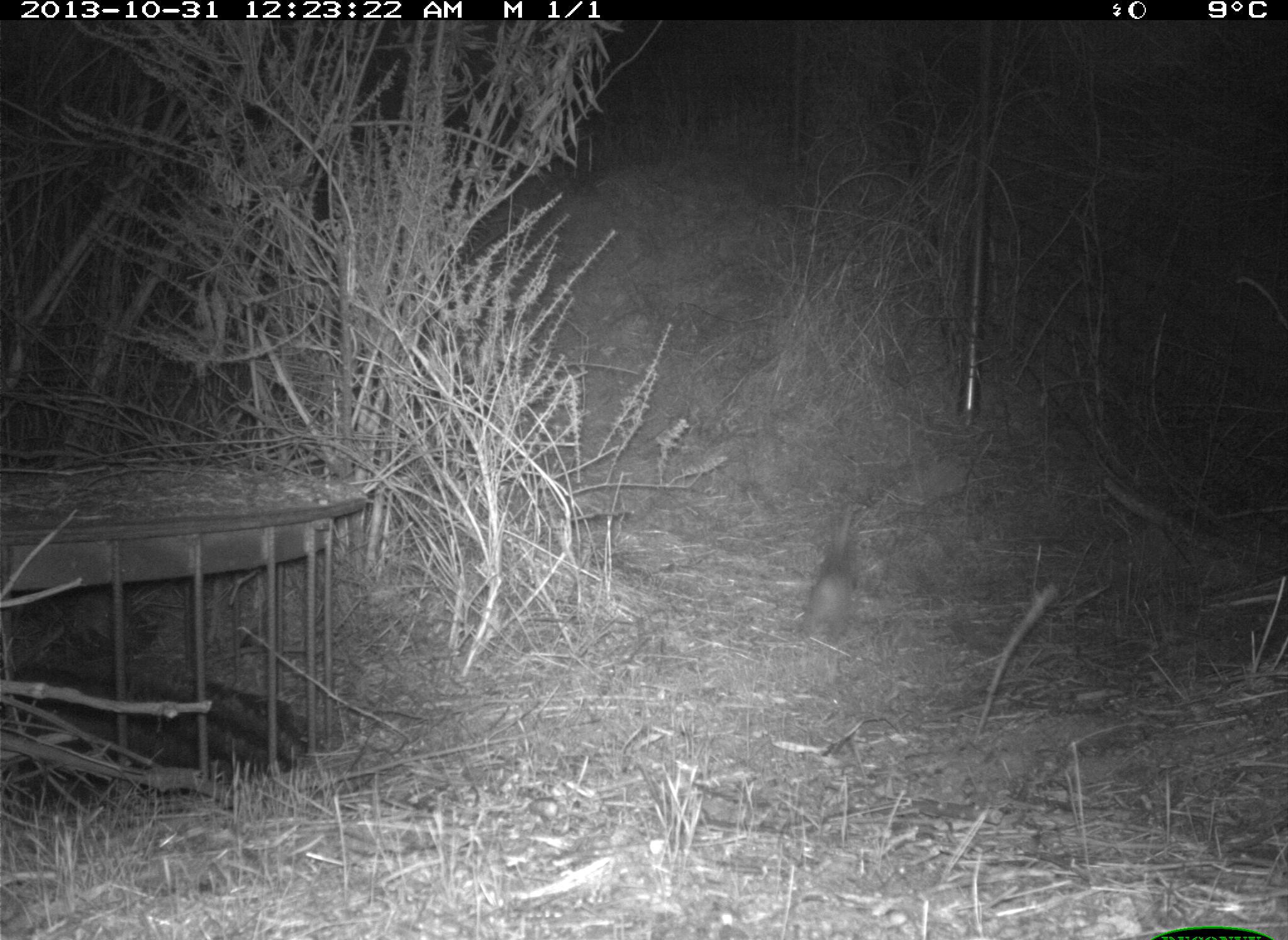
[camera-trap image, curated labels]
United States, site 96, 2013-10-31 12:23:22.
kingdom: Animalia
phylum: Chordata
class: Mammalia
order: Lagomorpha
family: Leporidae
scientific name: Leporidae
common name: rabbits and hares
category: rabbit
Rabbit (rabbits and hares) (Leporidae).